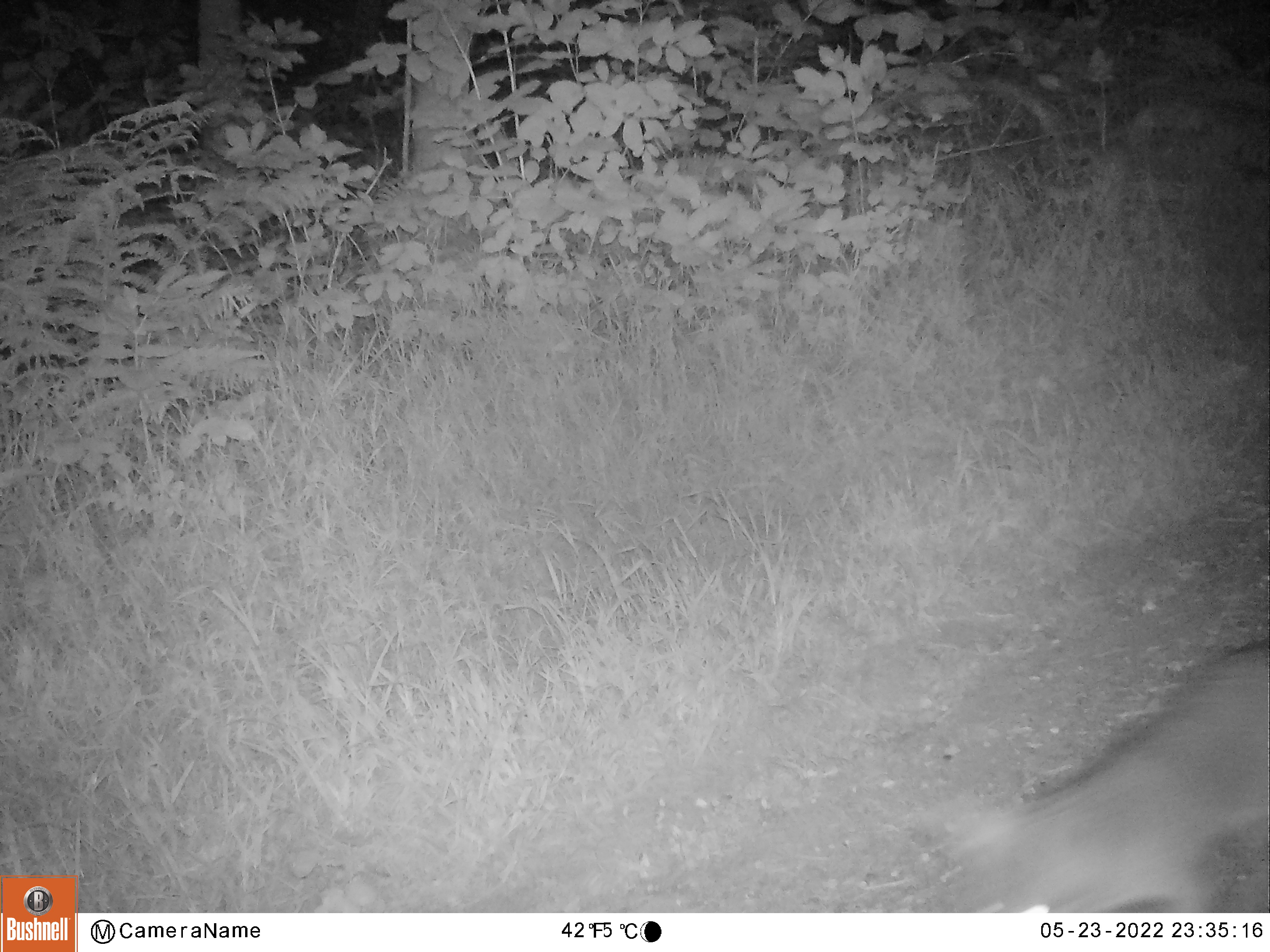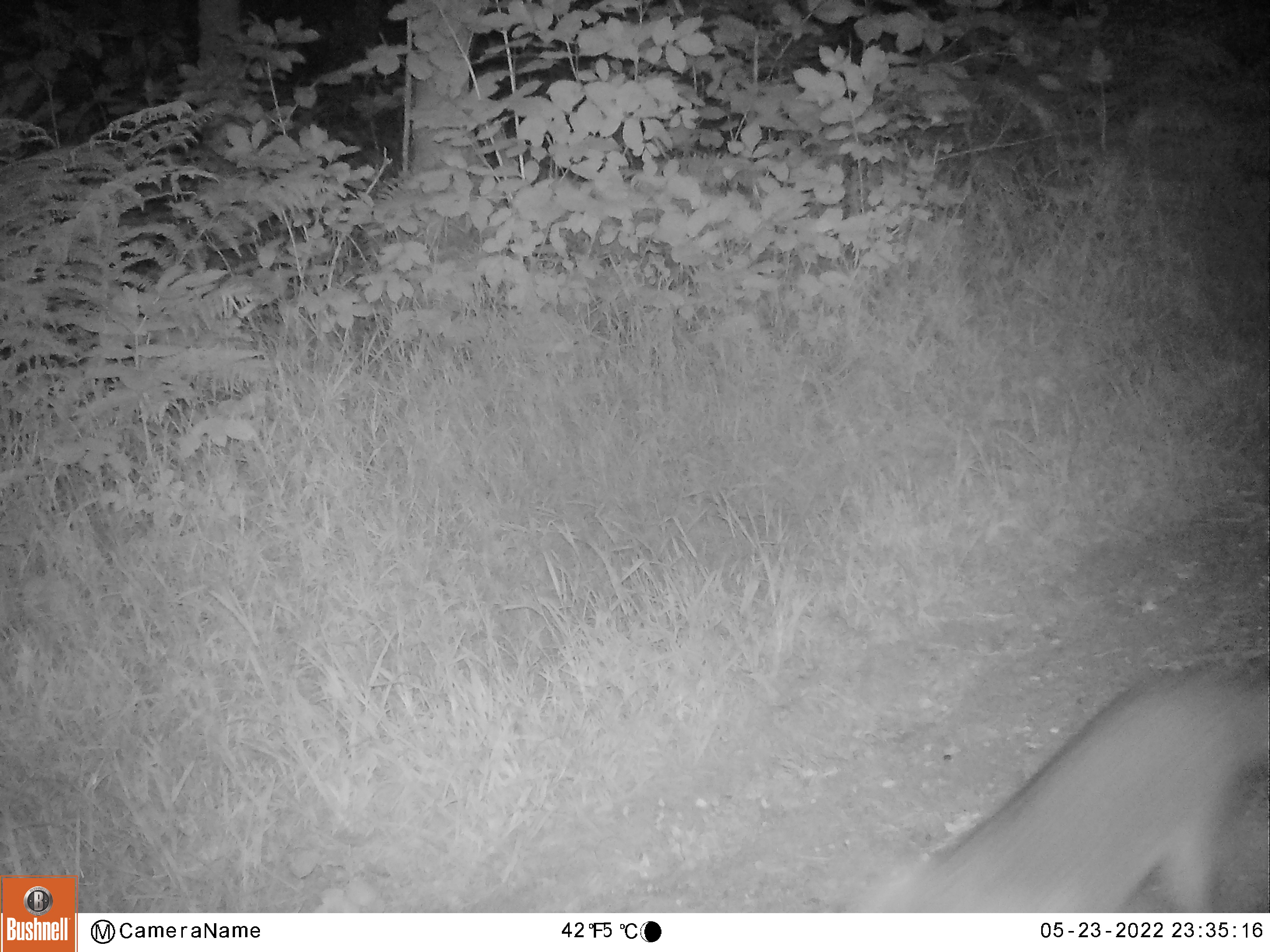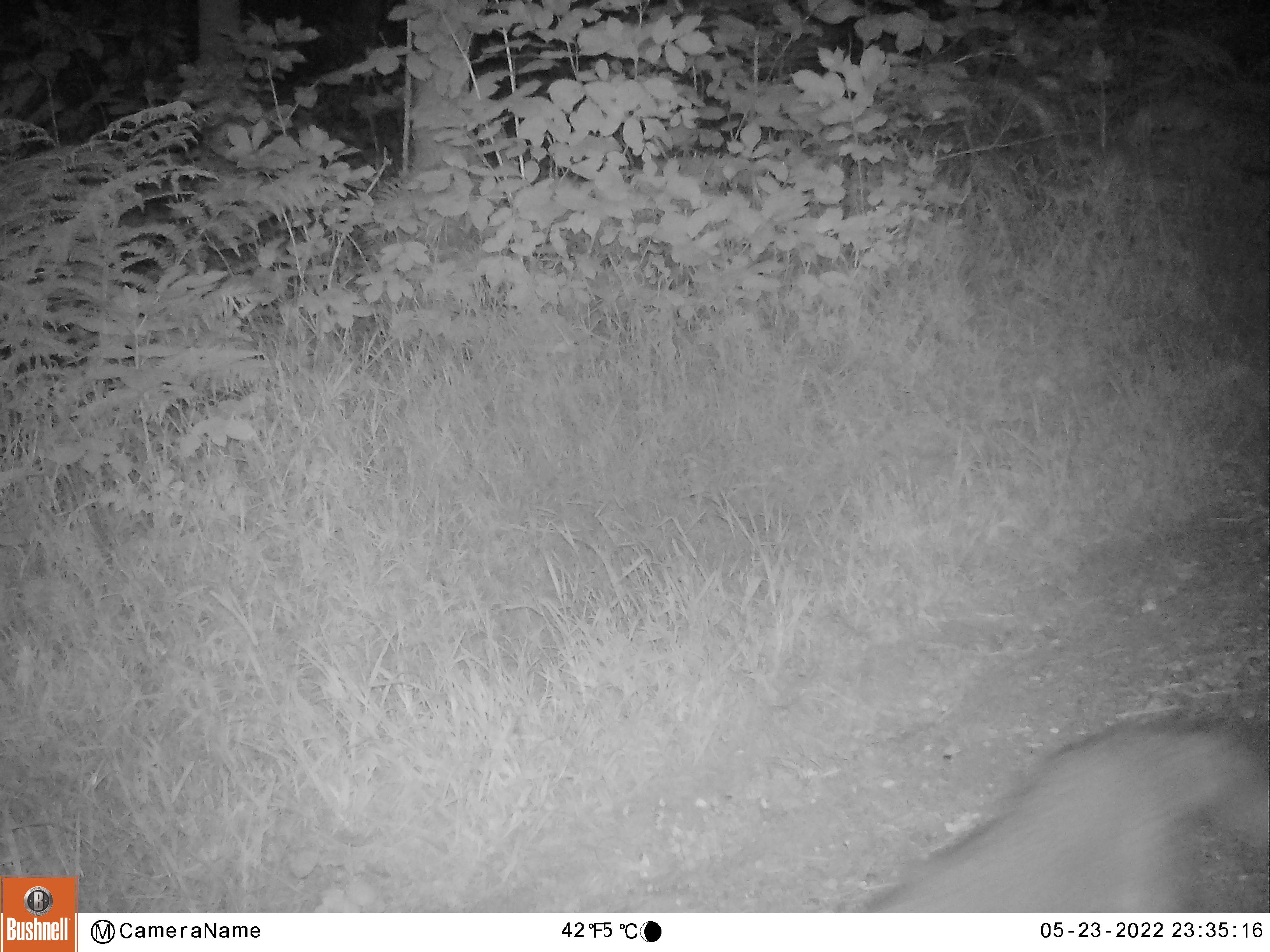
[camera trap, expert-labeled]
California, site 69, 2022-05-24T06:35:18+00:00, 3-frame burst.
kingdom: Animalia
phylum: Chordata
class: Mammalia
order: Carnivora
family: Canidae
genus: Urocyon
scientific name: Urocyon cinereoargenteus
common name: gray fox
Gray fox (Urocyon cinereoargenteus).